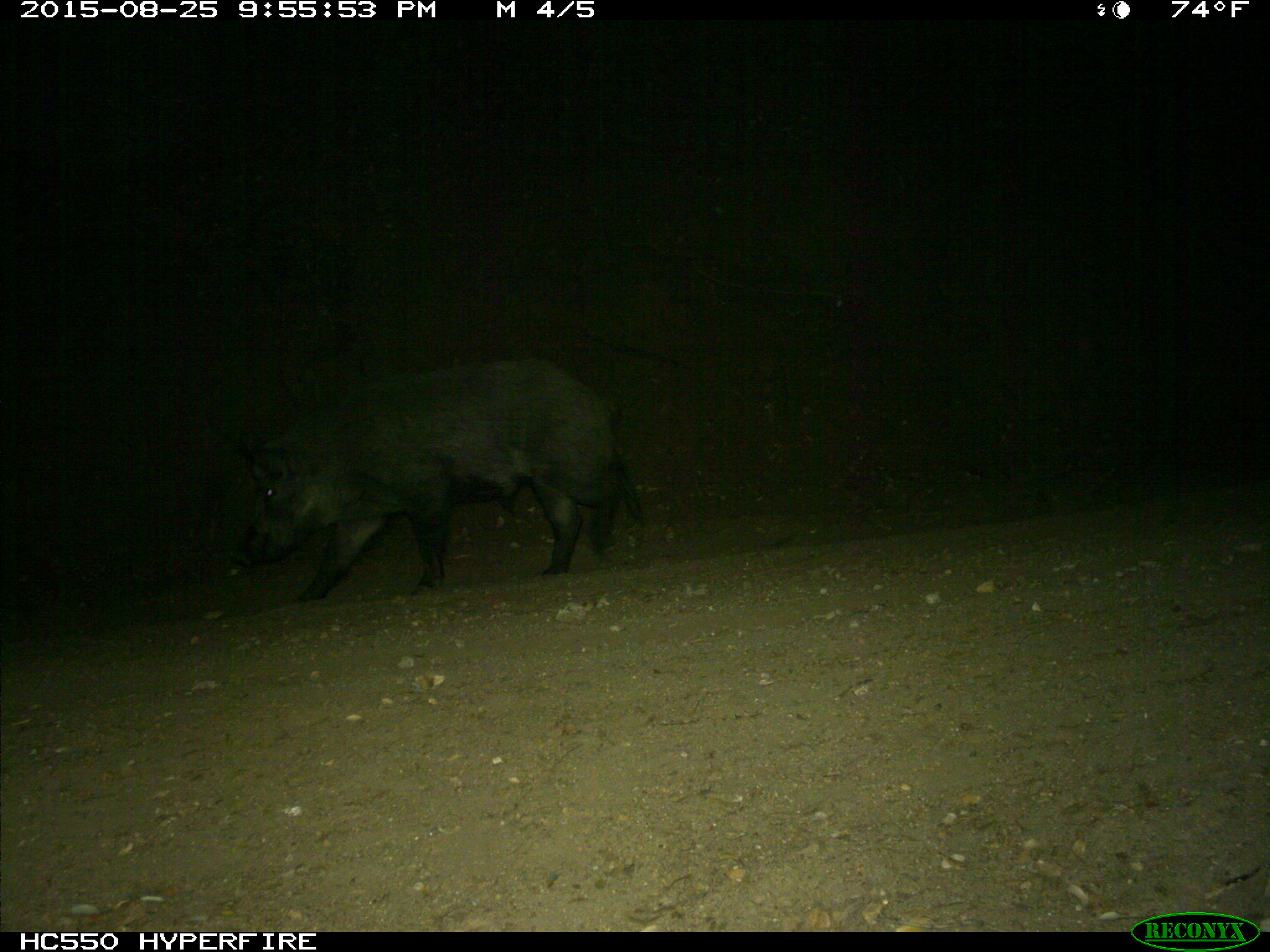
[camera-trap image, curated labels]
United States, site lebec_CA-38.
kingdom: Animalia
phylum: Chordata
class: Mammalia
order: Artiodactyla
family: Suidae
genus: Sus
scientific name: Sus scrofa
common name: wild boar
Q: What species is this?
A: Sus scrofa (wild boar).